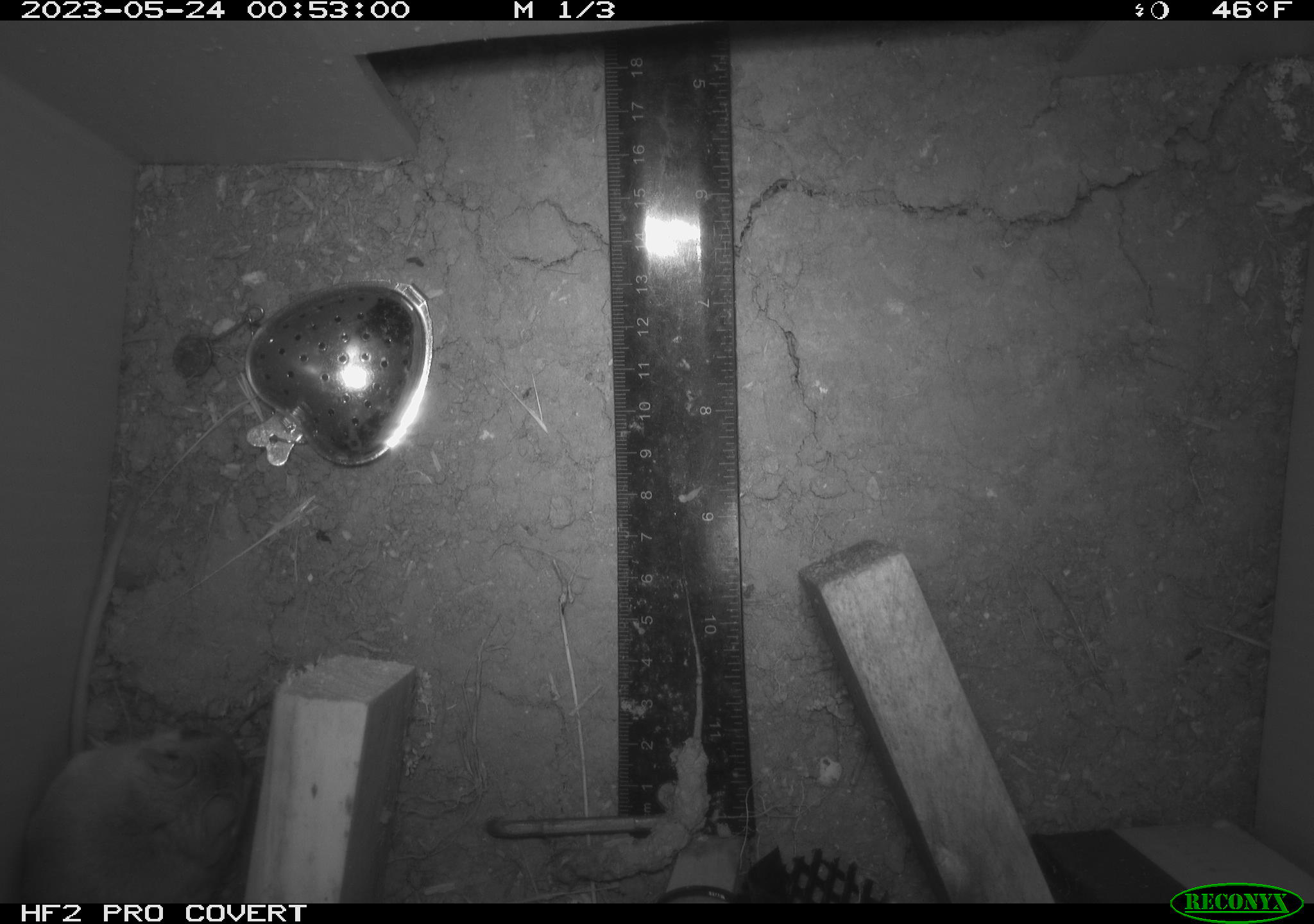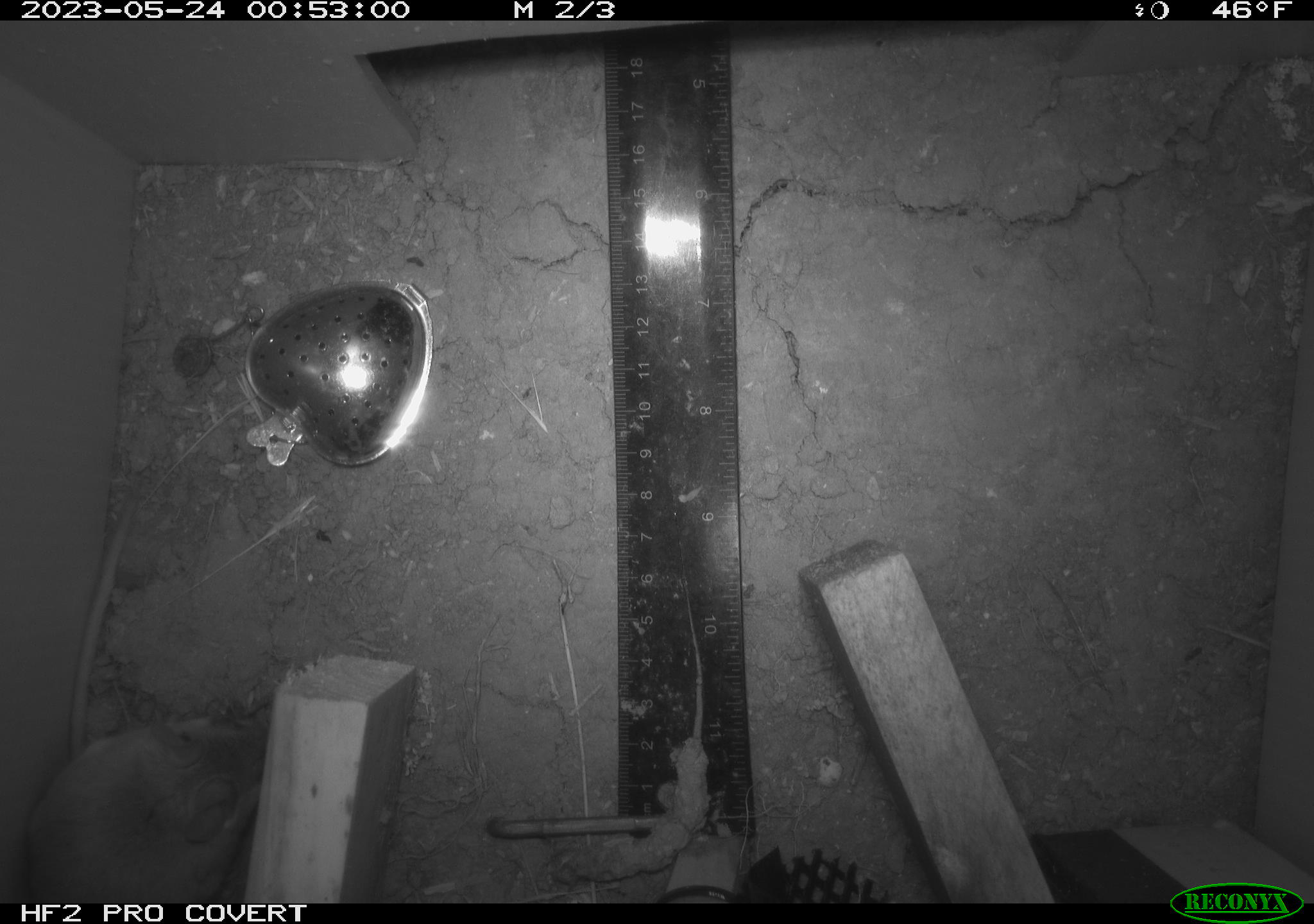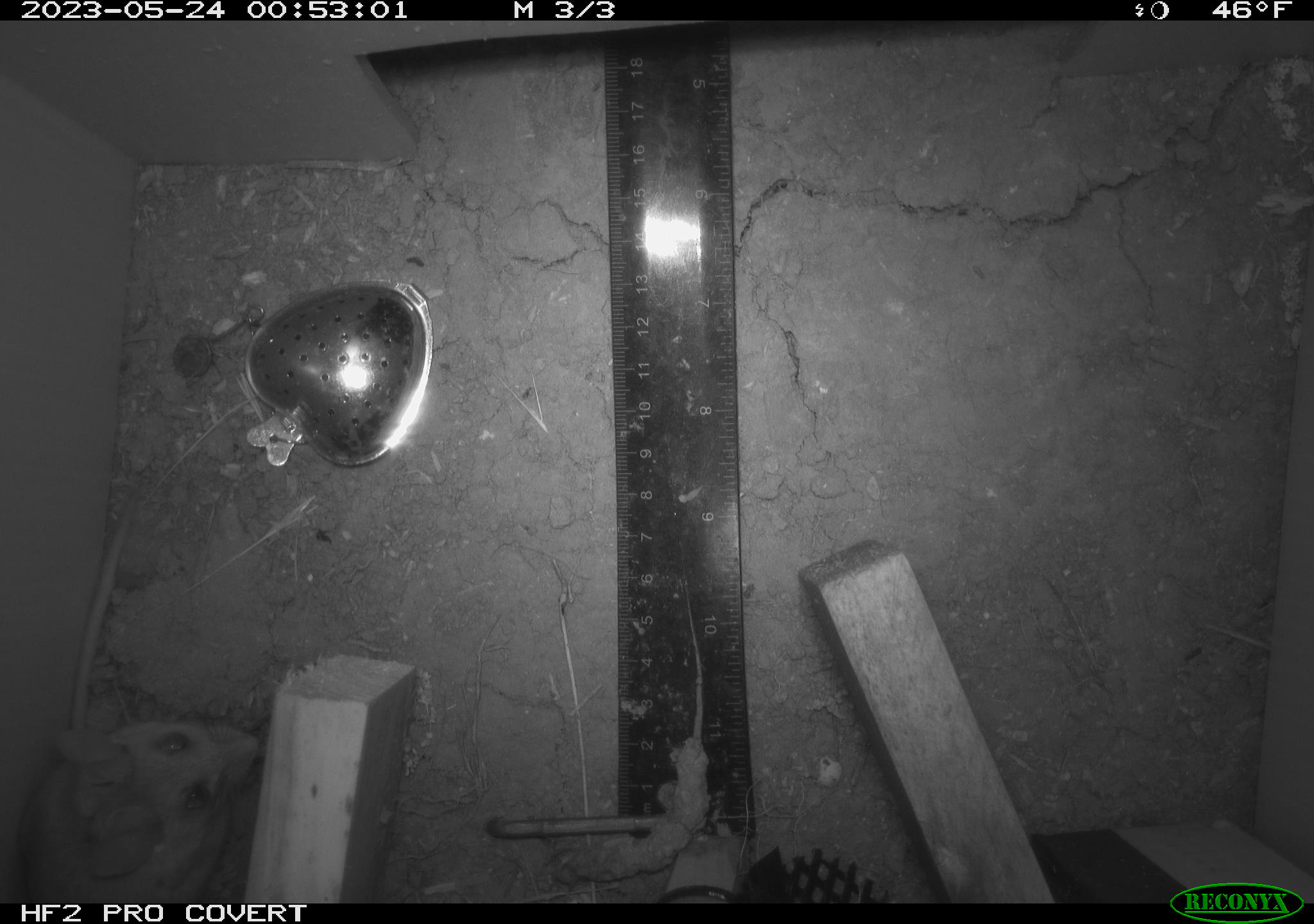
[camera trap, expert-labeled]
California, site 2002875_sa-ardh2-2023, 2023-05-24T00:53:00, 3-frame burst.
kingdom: Animalia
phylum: Chordata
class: Mammalia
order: Rodentia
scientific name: Rodentia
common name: mouse species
Mouse species (Rodentia).